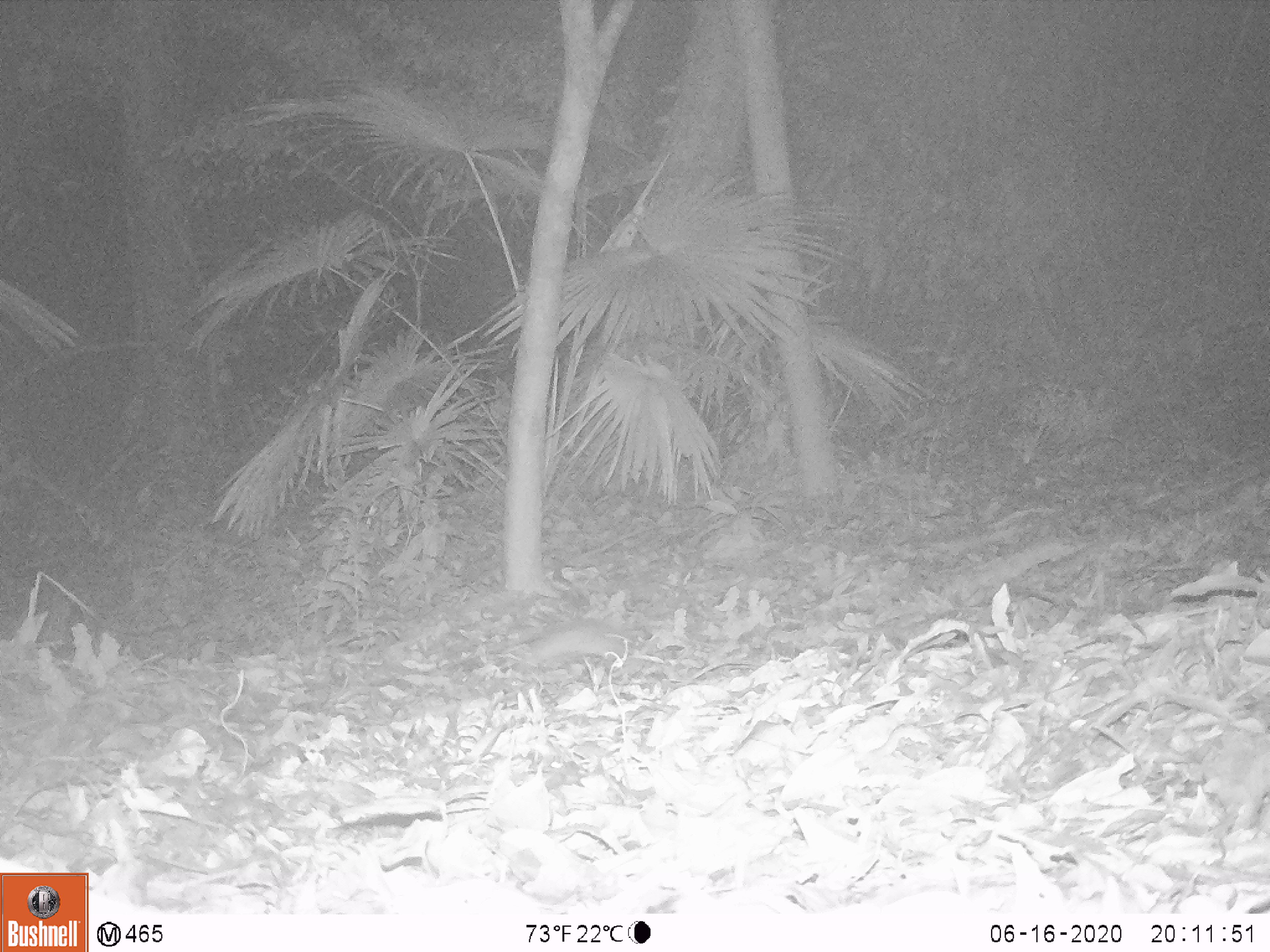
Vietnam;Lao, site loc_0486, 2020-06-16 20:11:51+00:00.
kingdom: Animalia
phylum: Chordata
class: Mammalia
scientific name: Mammalia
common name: mammal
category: unidentified small mammal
Unidentified small mammal (mammal) (Mammalia). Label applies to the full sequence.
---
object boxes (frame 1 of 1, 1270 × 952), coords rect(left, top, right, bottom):
unidentified small mammal: rect(515, 616, 627, 667)